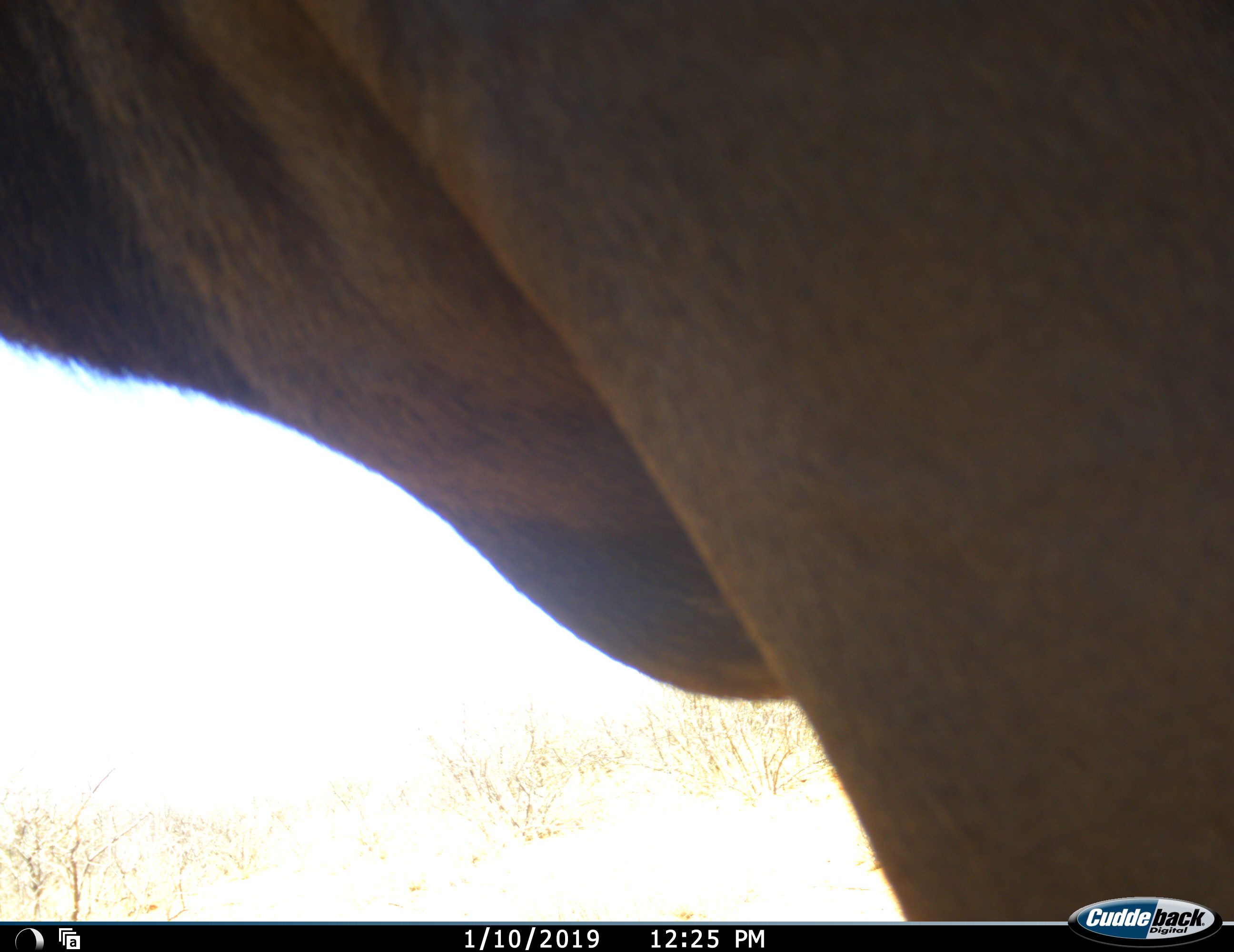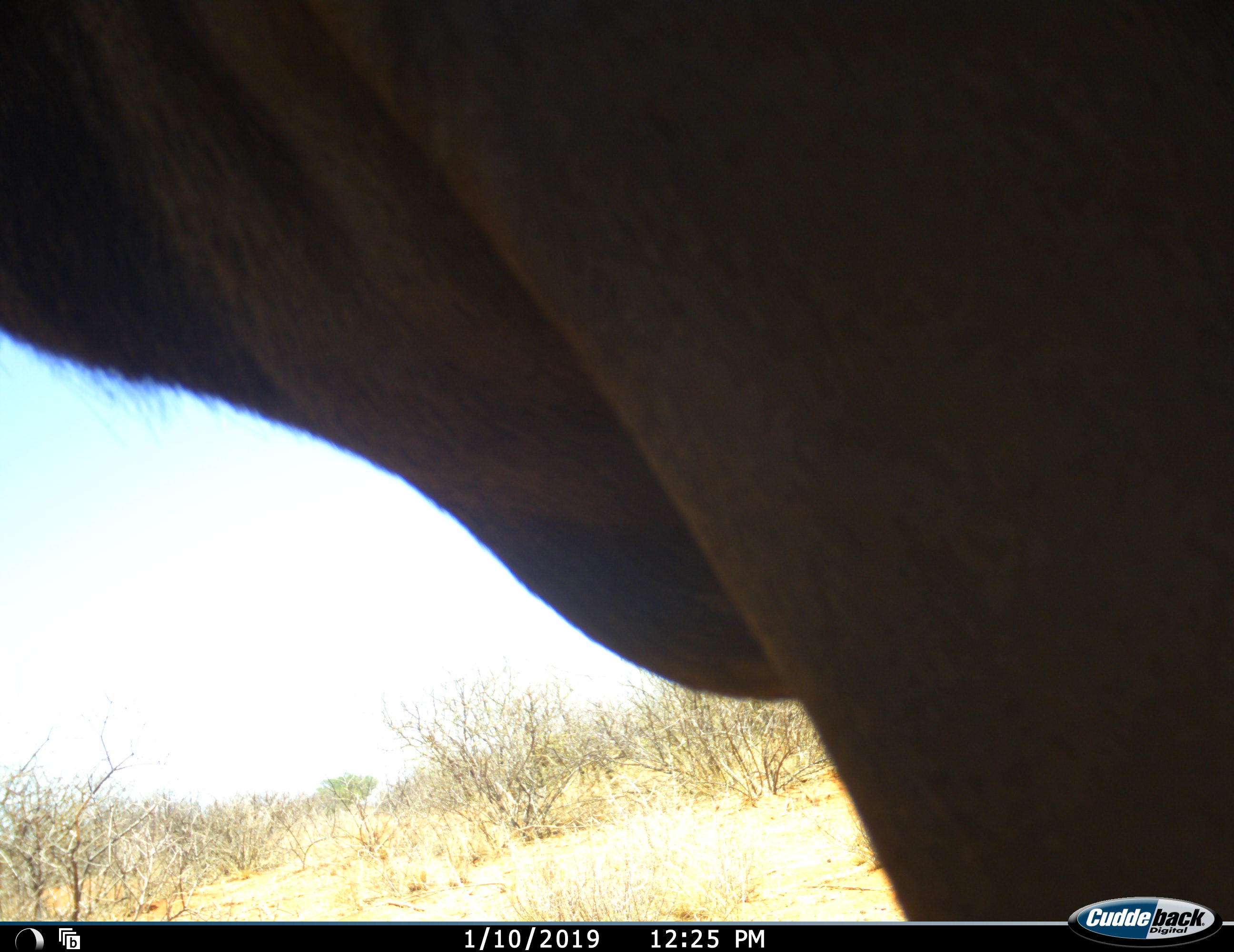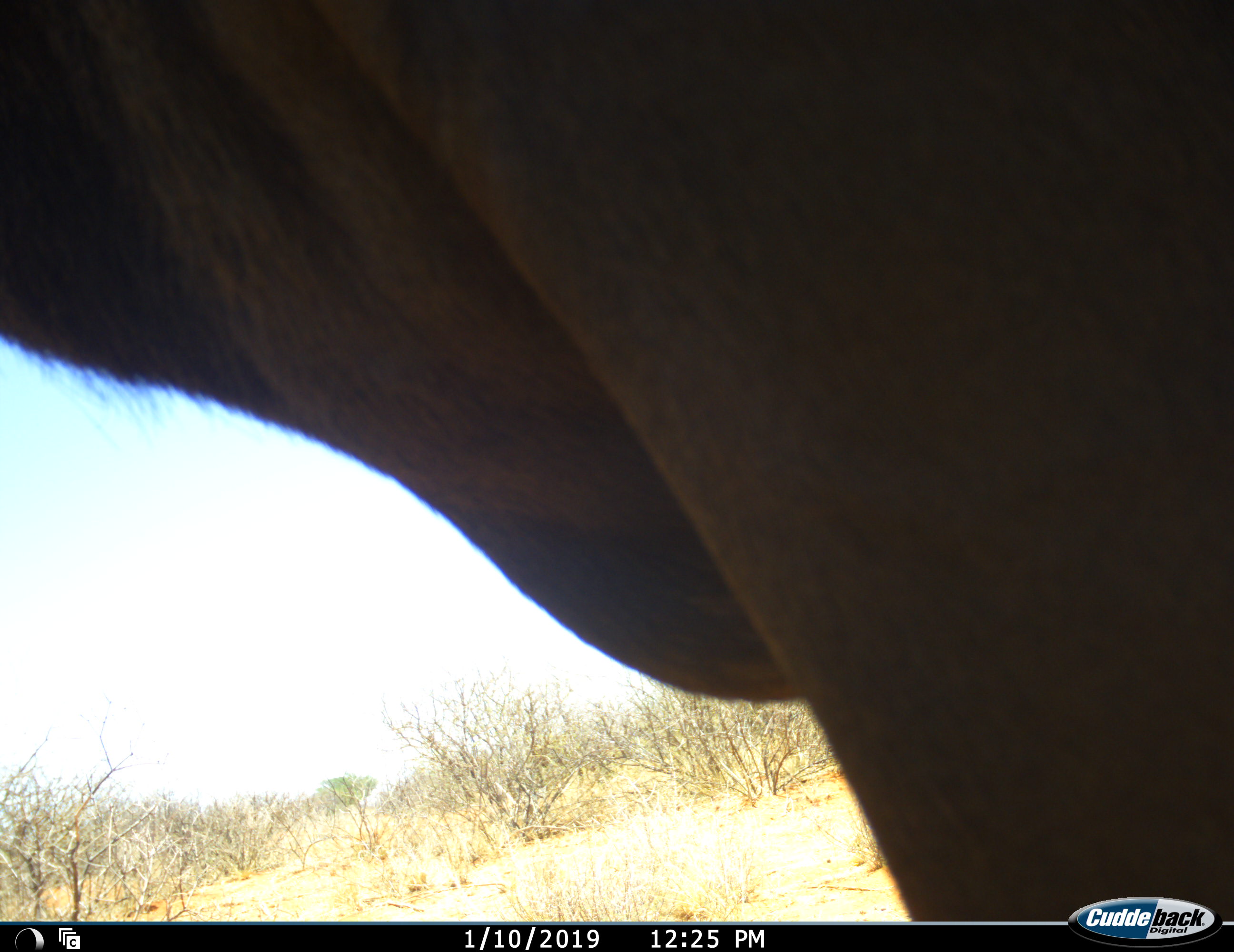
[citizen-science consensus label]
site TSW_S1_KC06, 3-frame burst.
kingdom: Animalia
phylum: Chordata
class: Mammalia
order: Artiodactyla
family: Bovidae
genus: Tragelaphus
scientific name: Tragelaphus oryx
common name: eland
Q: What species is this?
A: Eland (Tragelaphus oryx).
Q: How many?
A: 1.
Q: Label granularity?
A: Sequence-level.